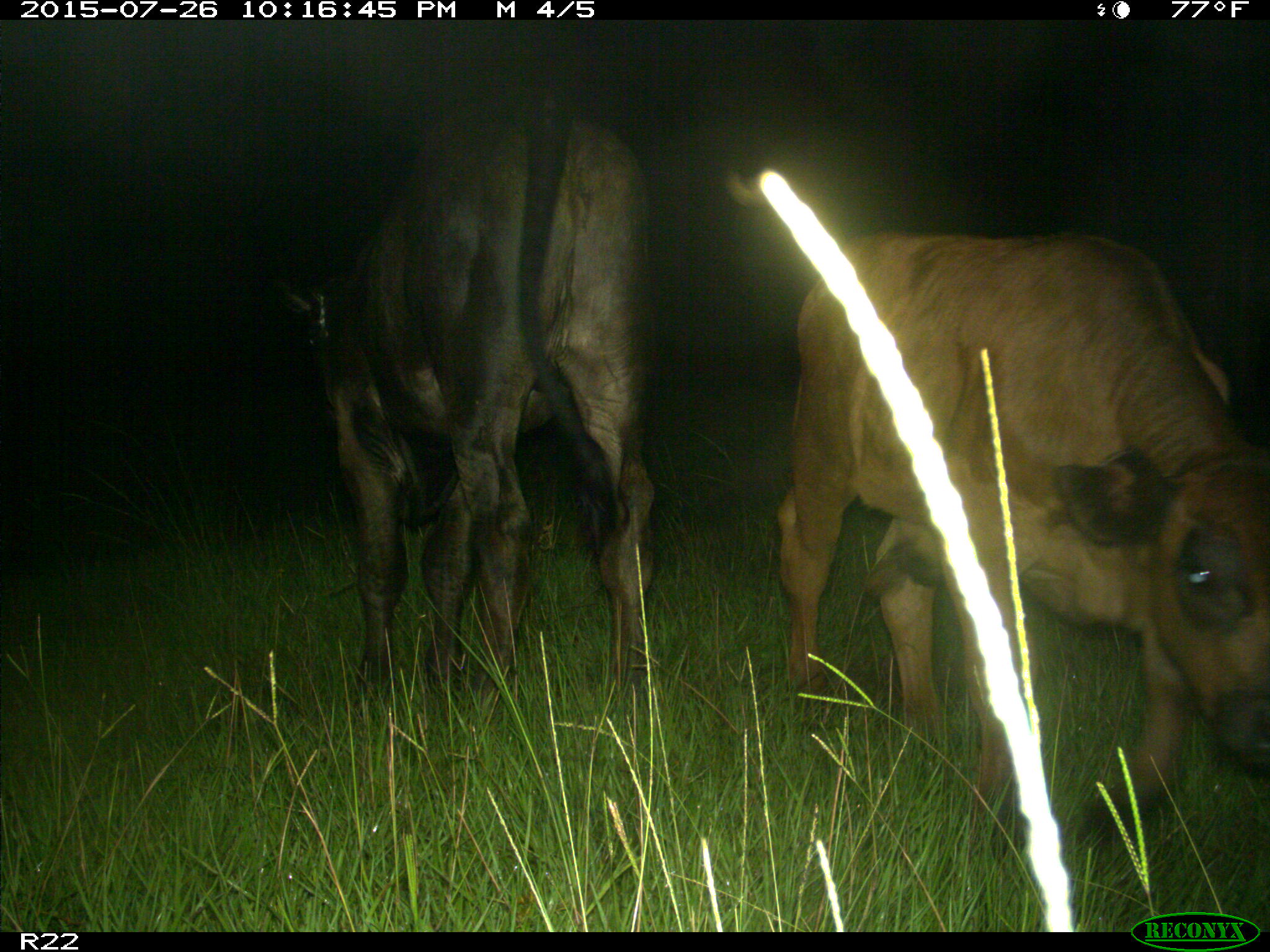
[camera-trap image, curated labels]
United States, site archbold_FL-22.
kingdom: Animalia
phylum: Chordata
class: Mammalia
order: Artiodactyla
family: Bovidae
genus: Bos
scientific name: Bos taurus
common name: domestic cow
Bos taurus (domestic cow).